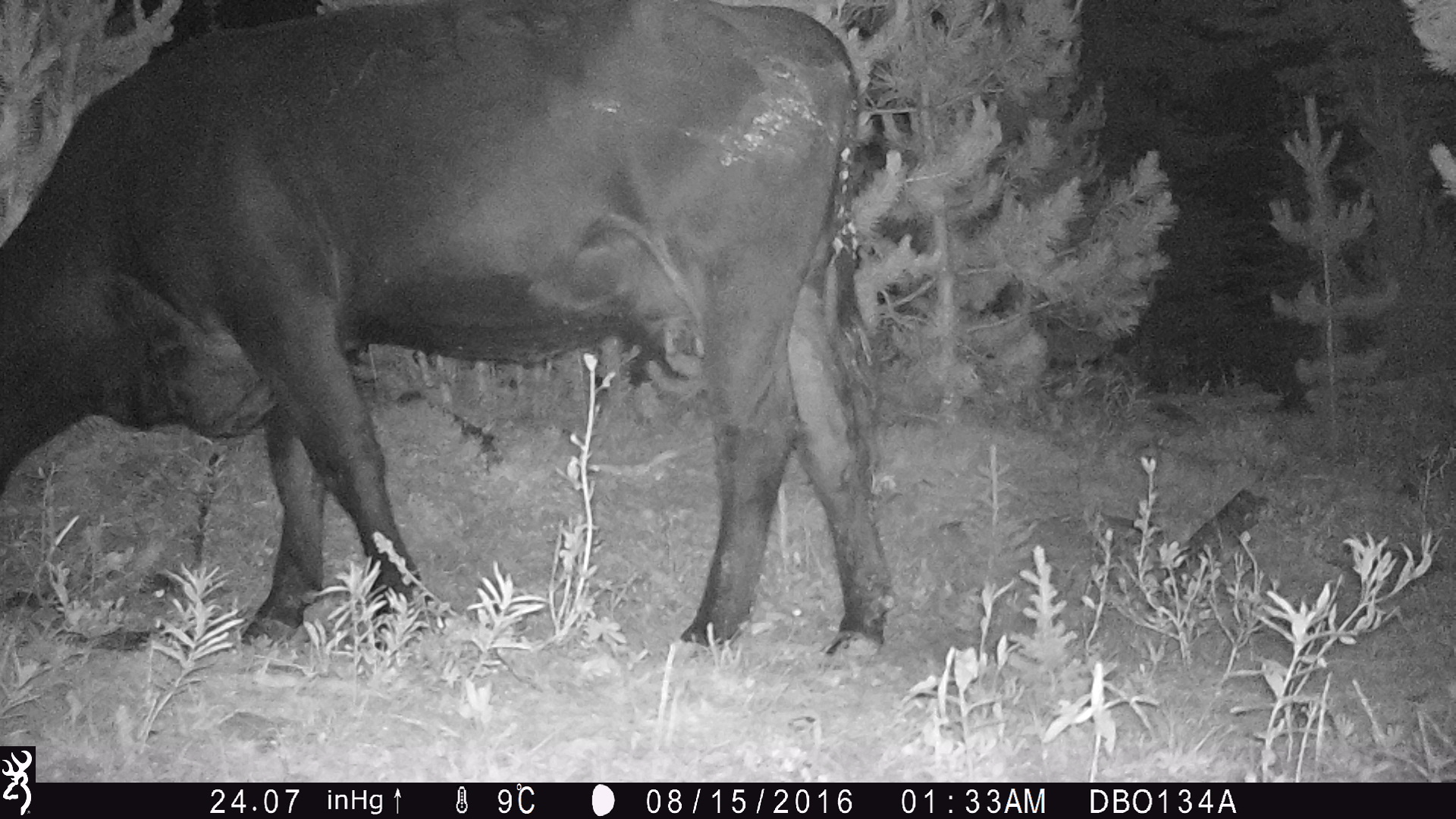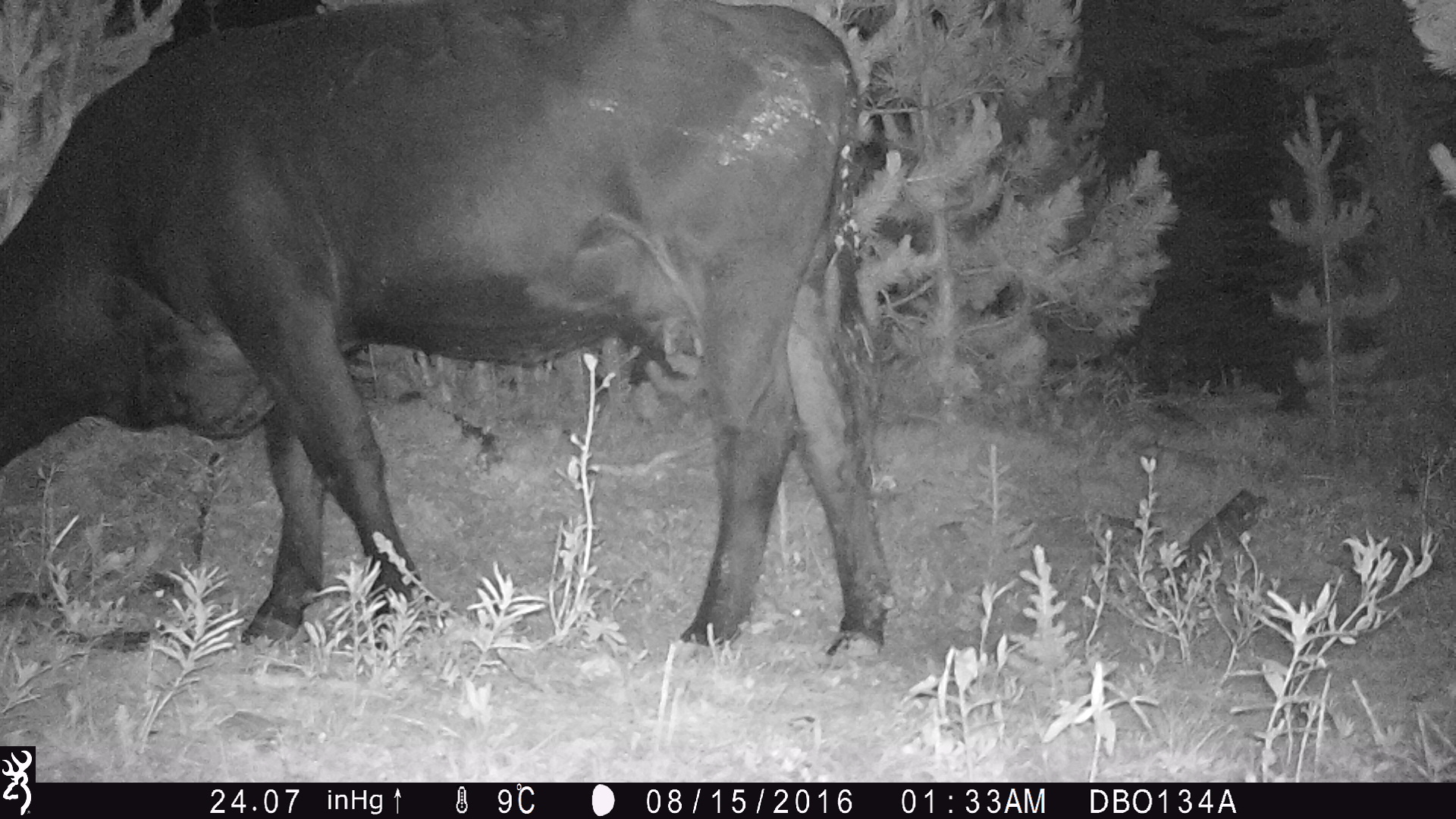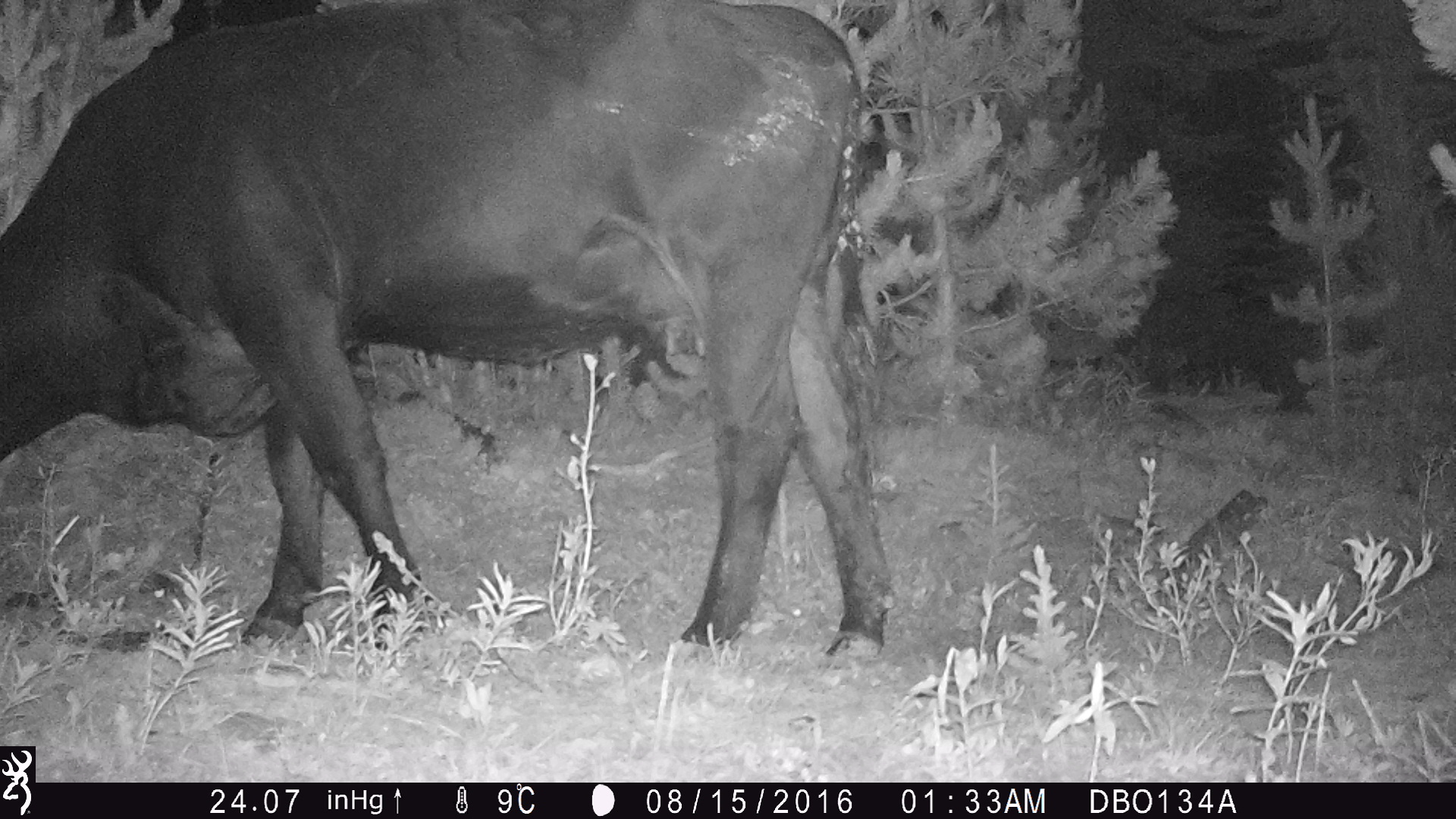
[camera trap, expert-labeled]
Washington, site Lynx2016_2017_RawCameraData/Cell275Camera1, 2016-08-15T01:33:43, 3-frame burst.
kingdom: Animalia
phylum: Chordata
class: Mammalia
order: Artiodactyla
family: Bovidae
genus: Bos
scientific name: Bos taurus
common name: domestic cattle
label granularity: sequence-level